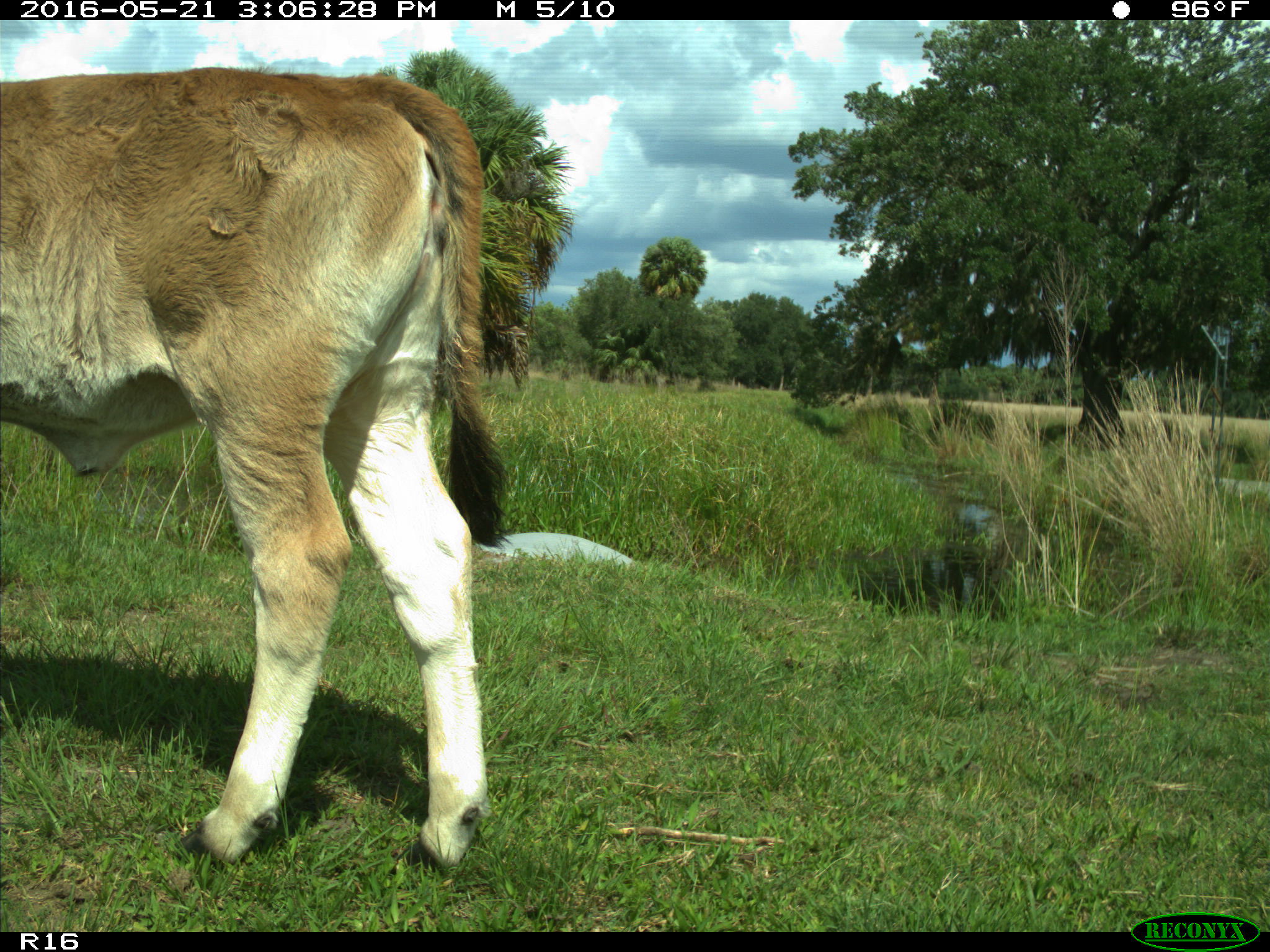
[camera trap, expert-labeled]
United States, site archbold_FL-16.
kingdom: Animalia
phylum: Chordata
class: Mammalia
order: Artiodactyla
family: Bovidae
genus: Bos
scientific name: Bos taurus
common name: domestic cow